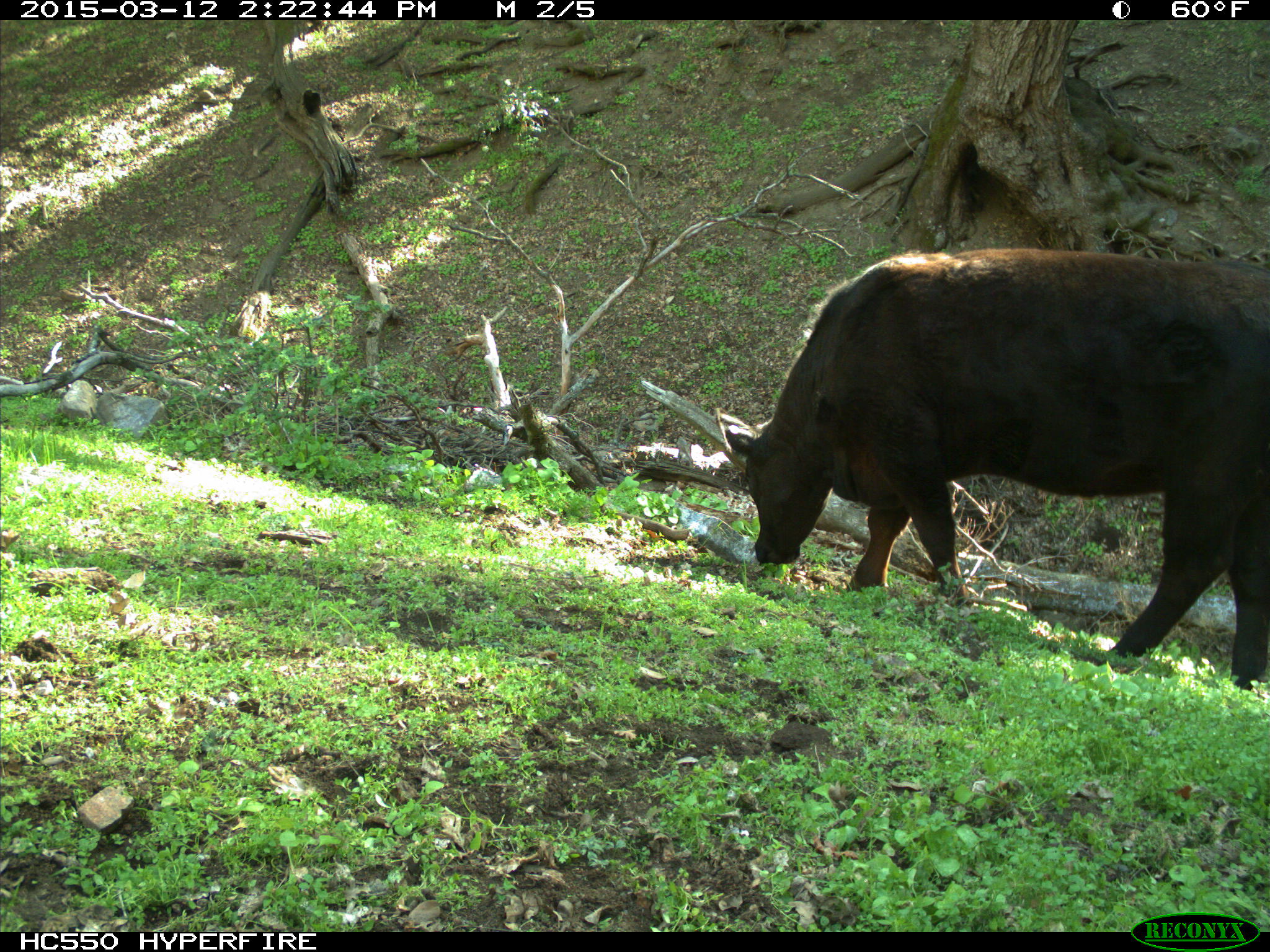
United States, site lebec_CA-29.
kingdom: Animalia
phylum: Chordata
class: Mammalia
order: Artiodactyla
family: Bovidae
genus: Bos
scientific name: Bos taurus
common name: domestic cow